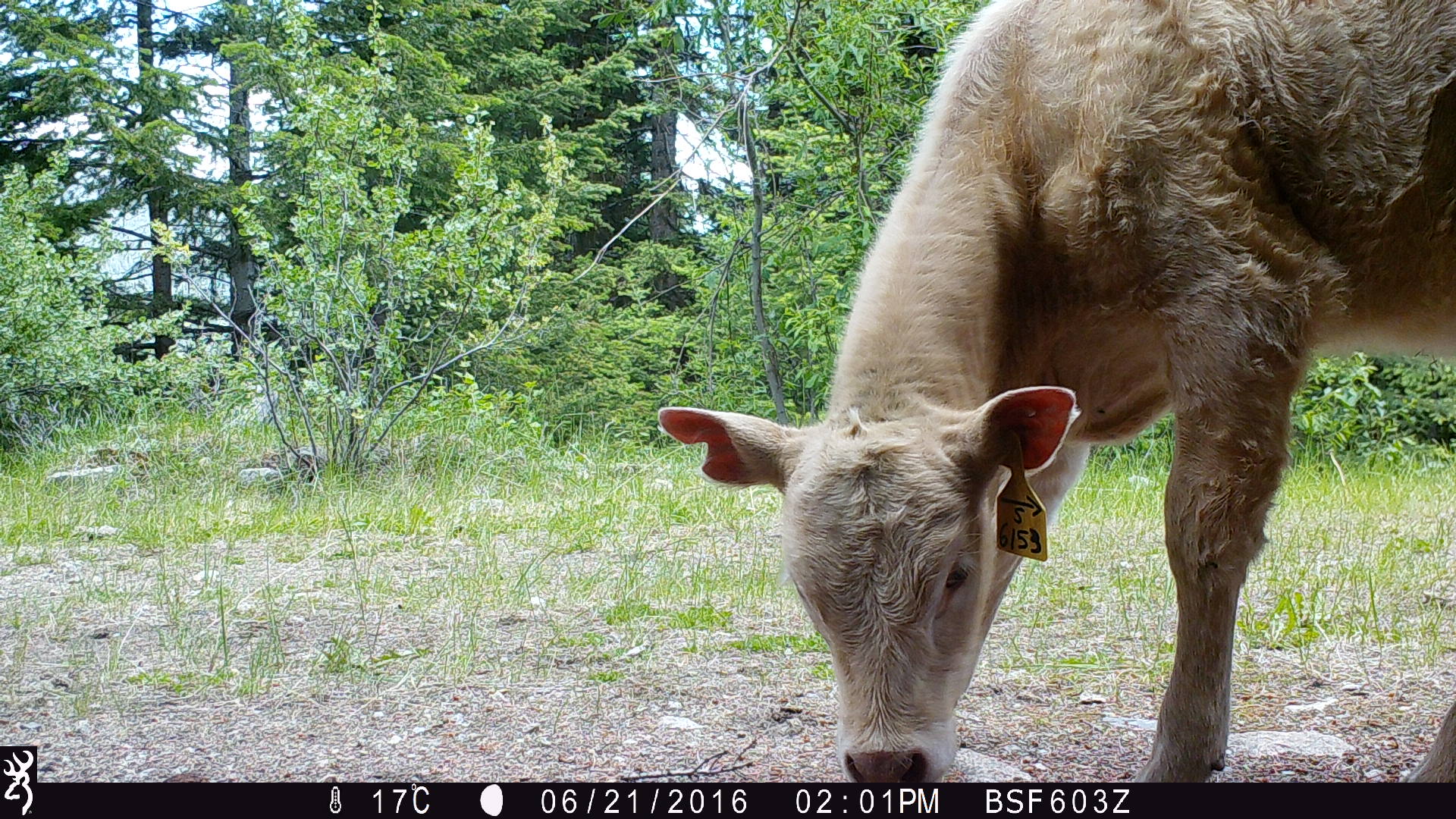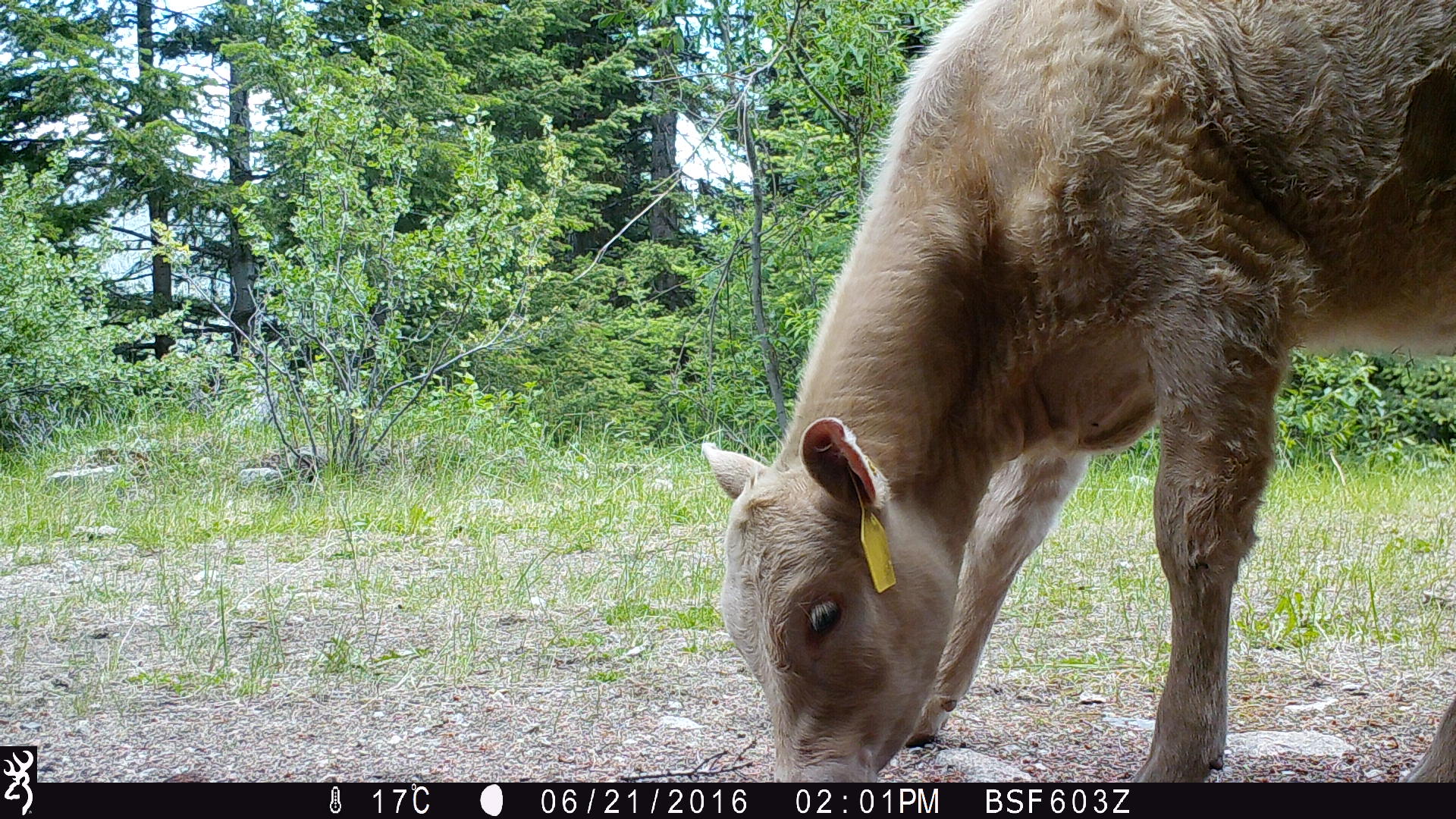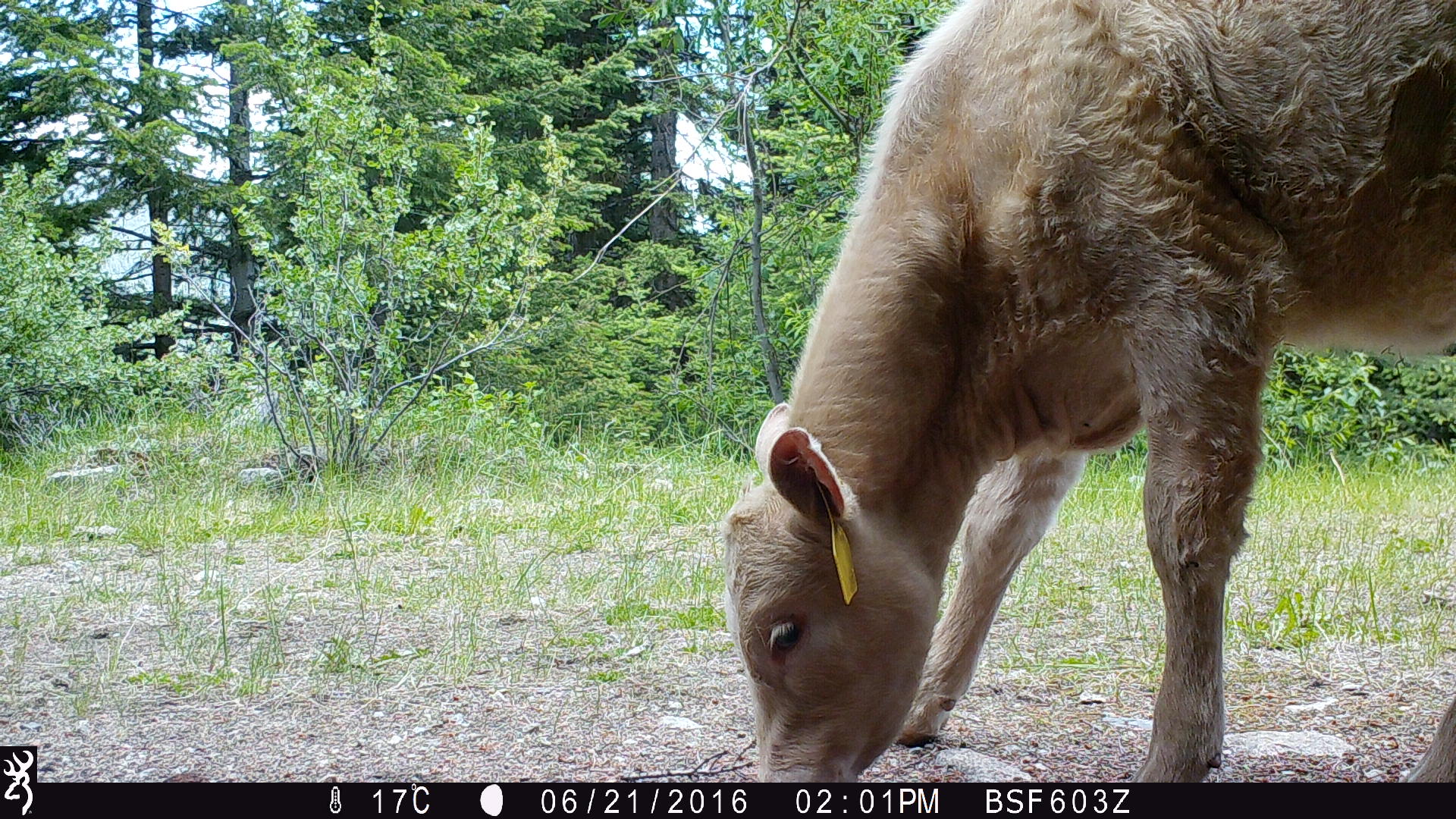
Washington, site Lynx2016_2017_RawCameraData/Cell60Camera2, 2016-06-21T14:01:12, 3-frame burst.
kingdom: Animalia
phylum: Chordata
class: Mammalia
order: Artiodactyla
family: Bovidae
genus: Bos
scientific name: Bos taurus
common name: domestic cattle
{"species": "domestic cattle (Bos taurus)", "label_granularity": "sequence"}